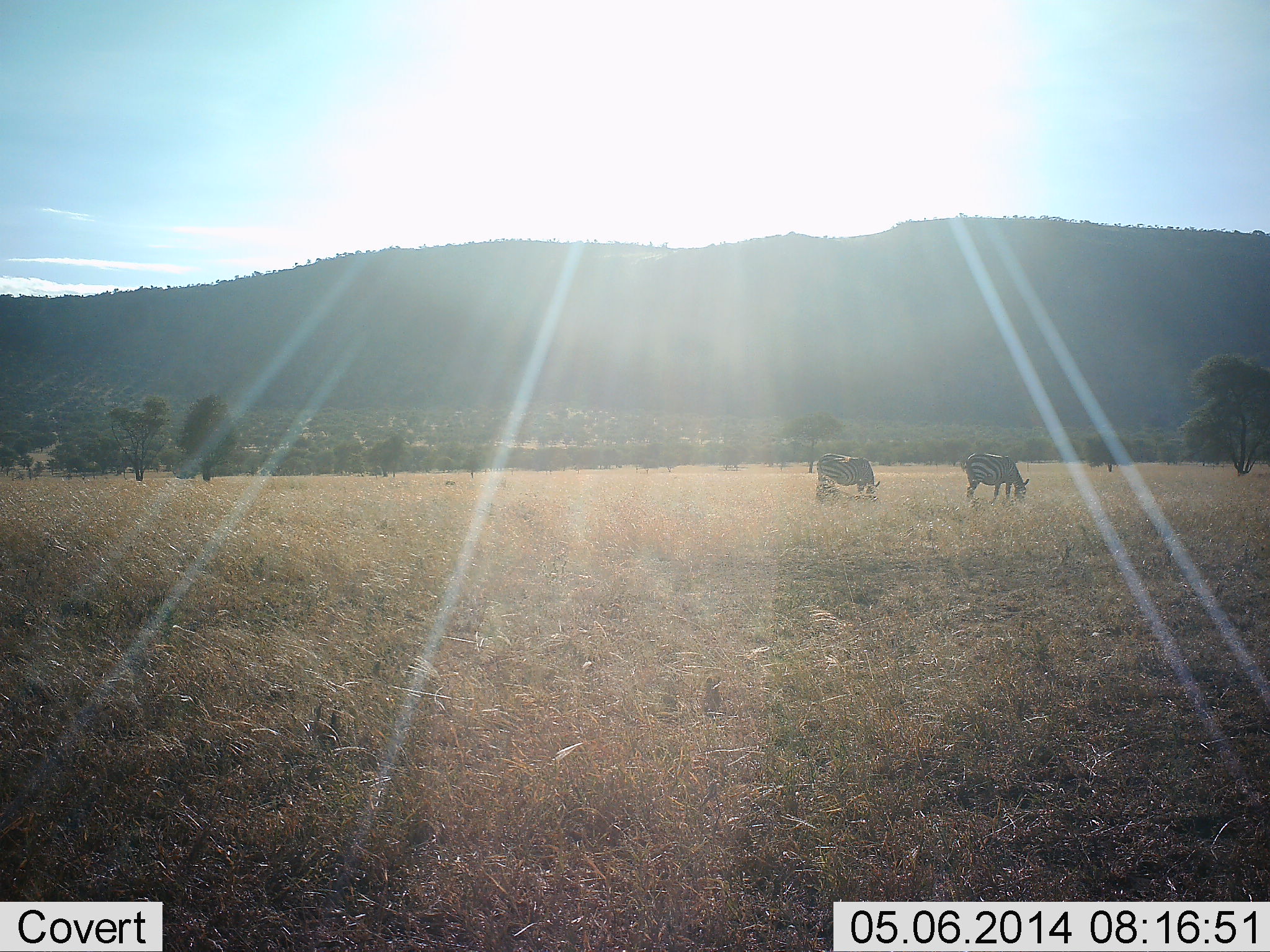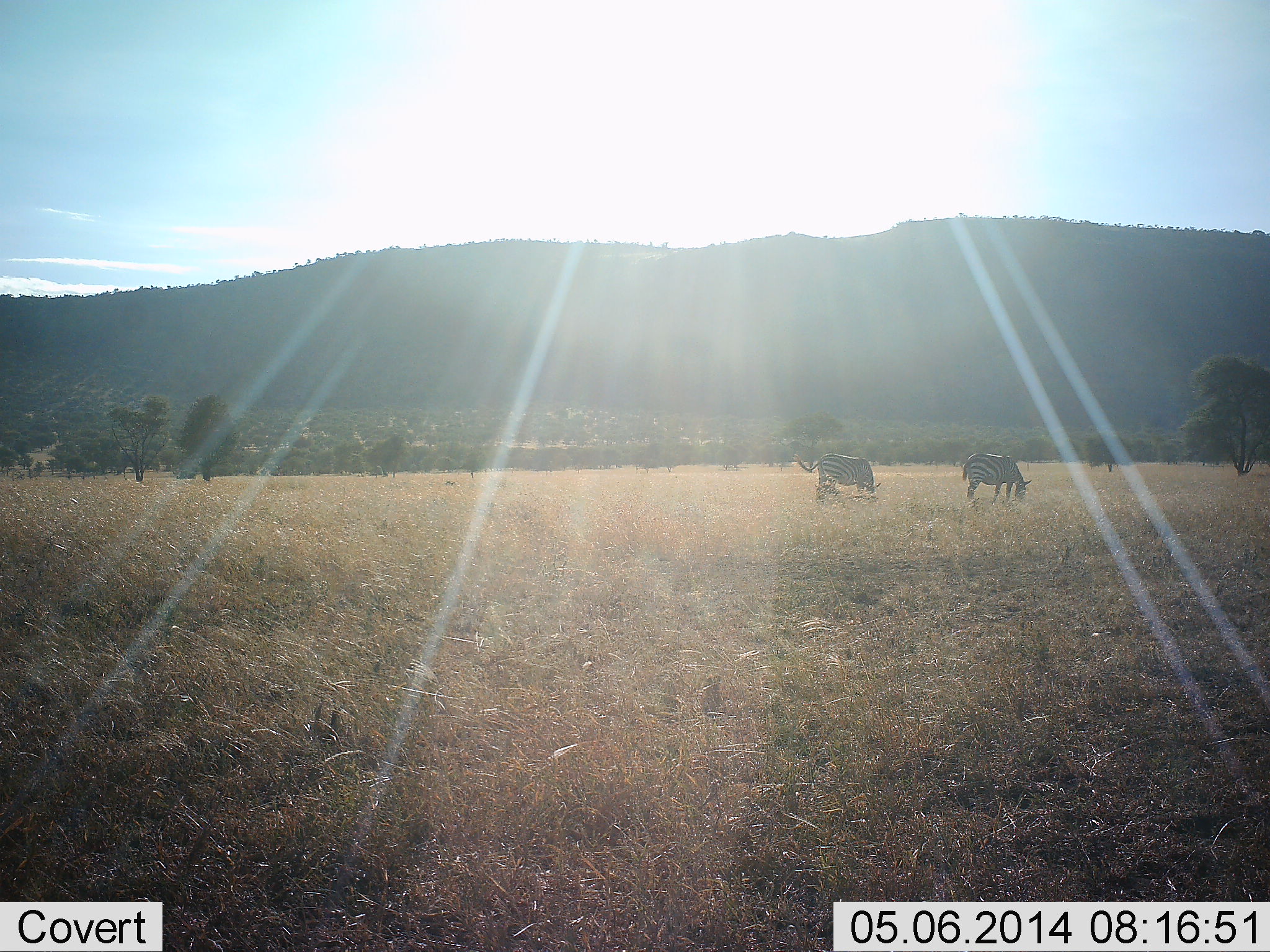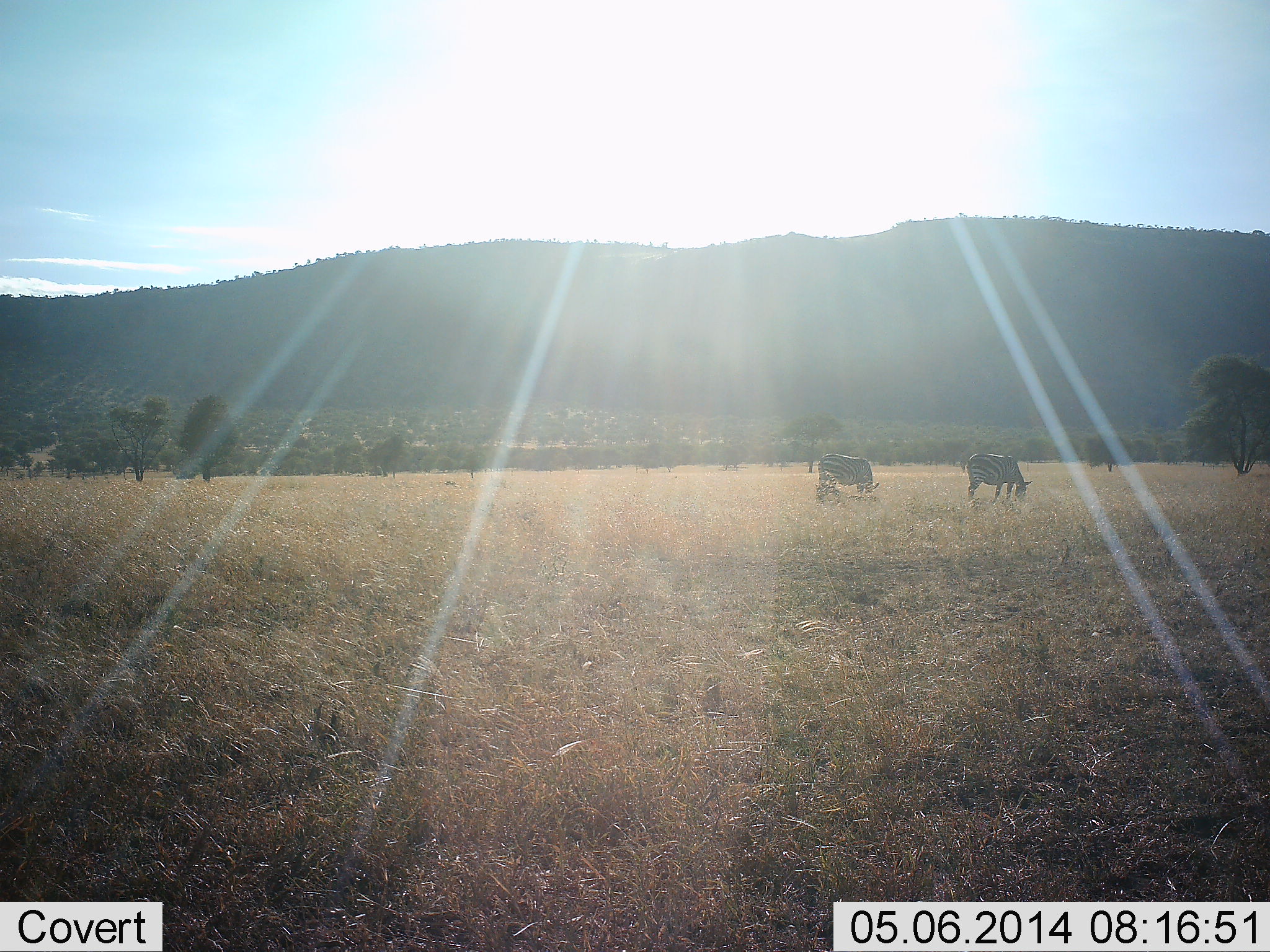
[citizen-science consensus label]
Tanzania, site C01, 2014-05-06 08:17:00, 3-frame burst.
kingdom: Animalia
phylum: Chordata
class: Mammalia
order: Perissodactyla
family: Equidae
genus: Equus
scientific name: Equus quagga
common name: plains zebra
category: zebra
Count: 2.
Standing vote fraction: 0%.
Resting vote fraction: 0%.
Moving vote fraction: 0%.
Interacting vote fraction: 0%.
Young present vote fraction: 0%.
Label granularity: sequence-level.